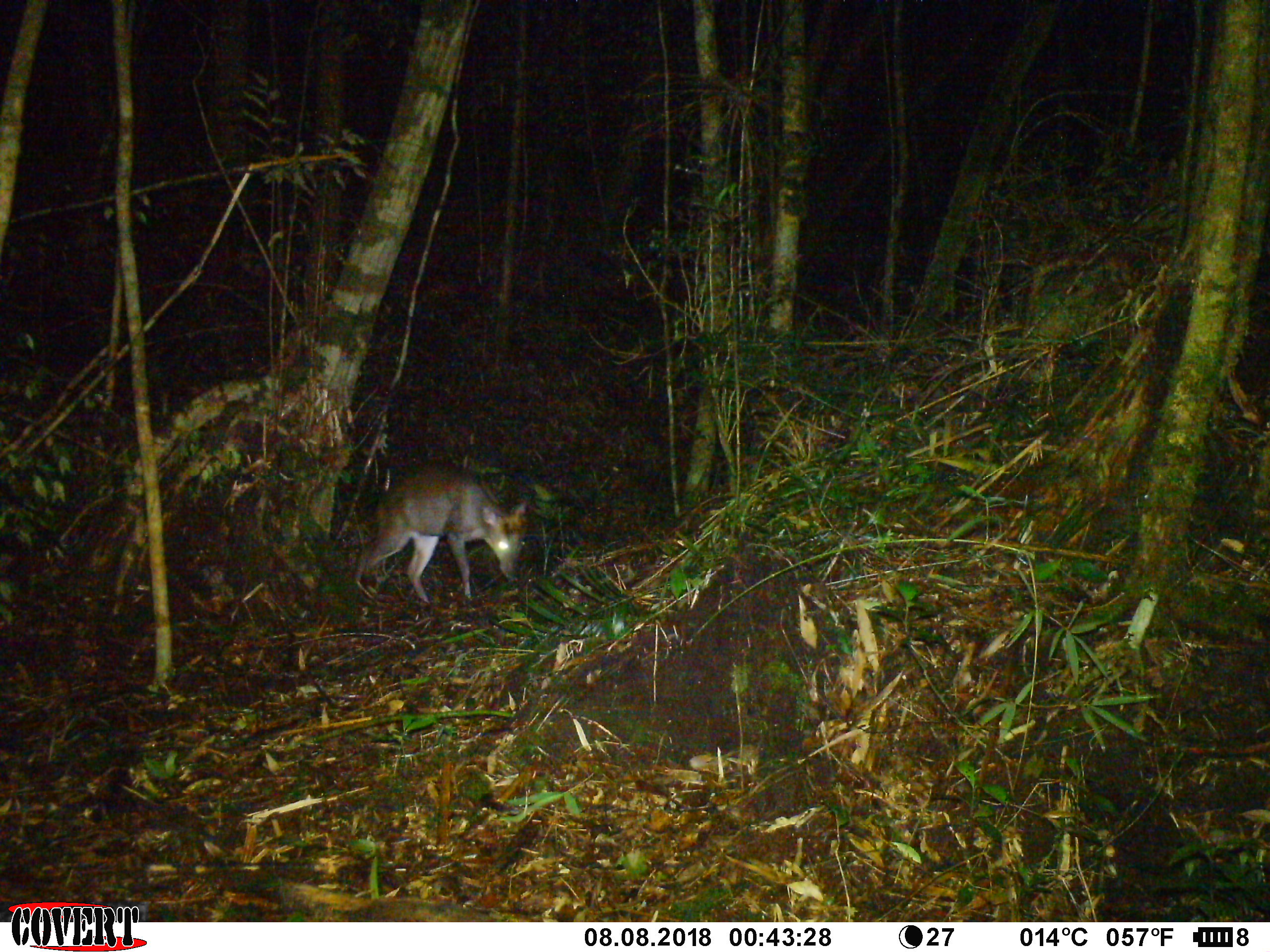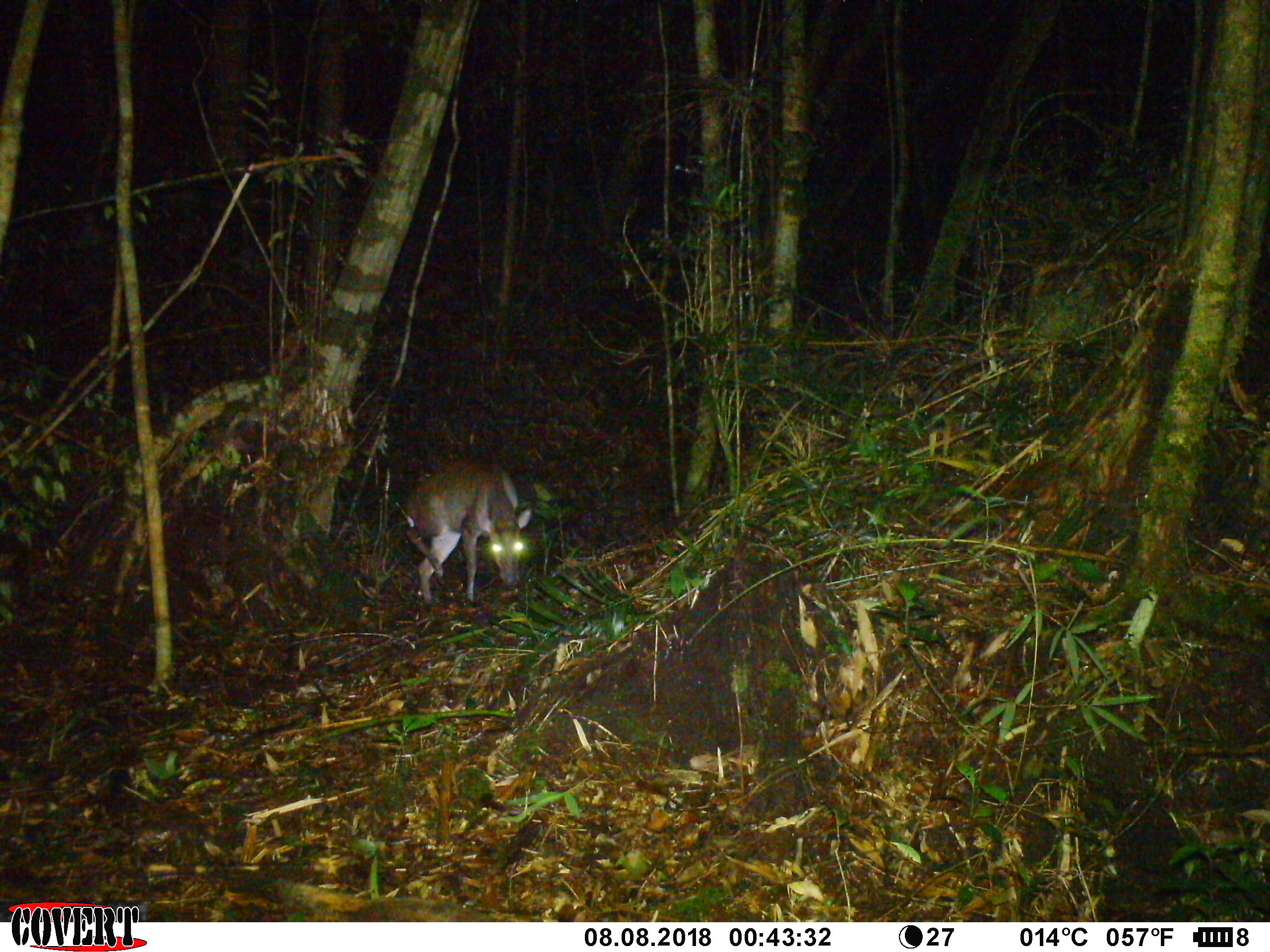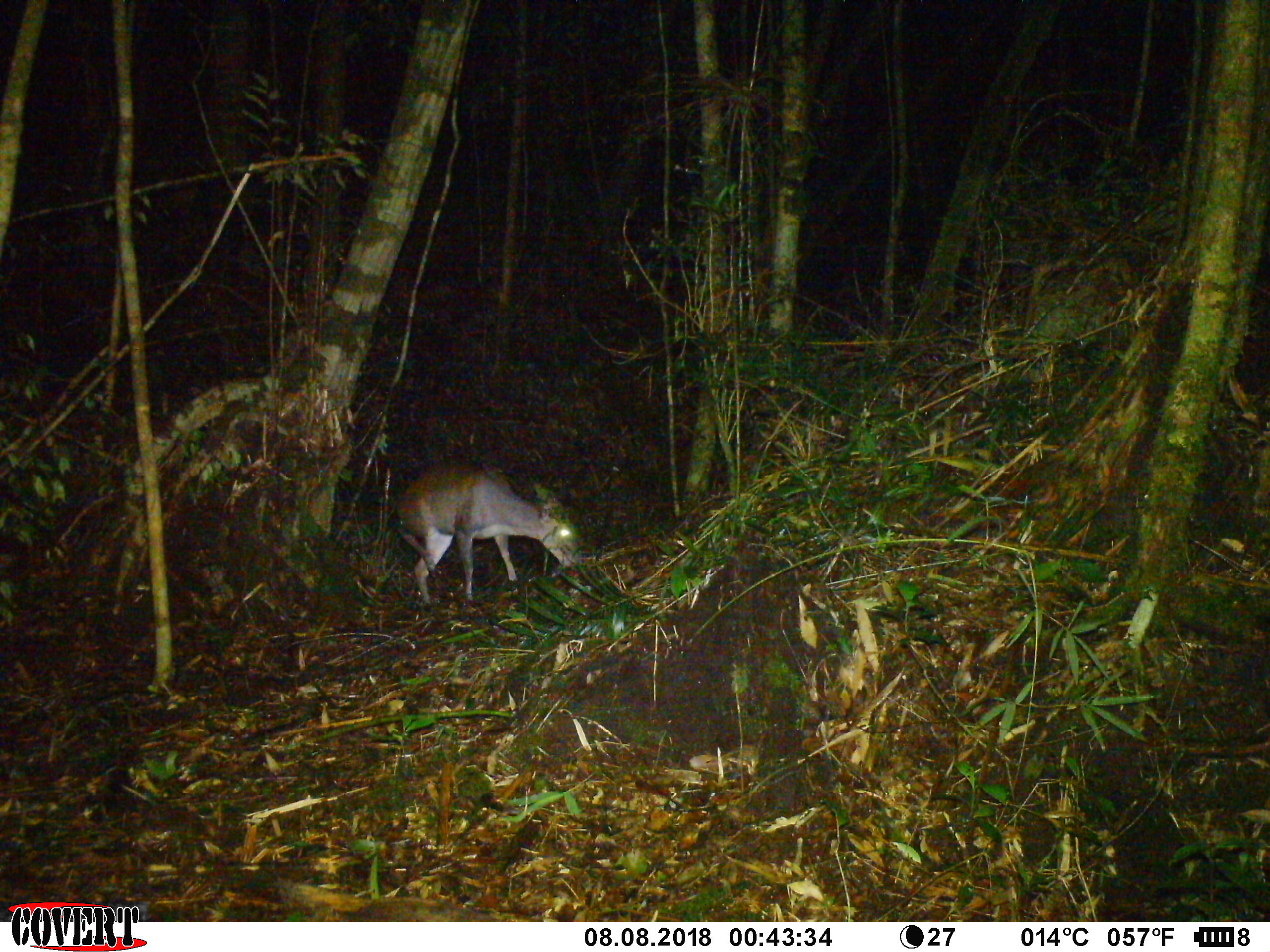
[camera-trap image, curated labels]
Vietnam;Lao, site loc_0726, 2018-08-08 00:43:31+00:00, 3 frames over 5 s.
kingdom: Animalia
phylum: Chordata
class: Mammalia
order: Artiodactyla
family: Cervidae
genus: Muntiacus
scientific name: Muntiacus rooseveltorum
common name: roosevelt's muntjac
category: roosevelts muntjac group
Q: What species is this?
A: Roosevelts muntjac group (roosevelt's muntjac) (Muntiacus rooseveltorum).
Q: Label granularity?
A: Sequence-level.